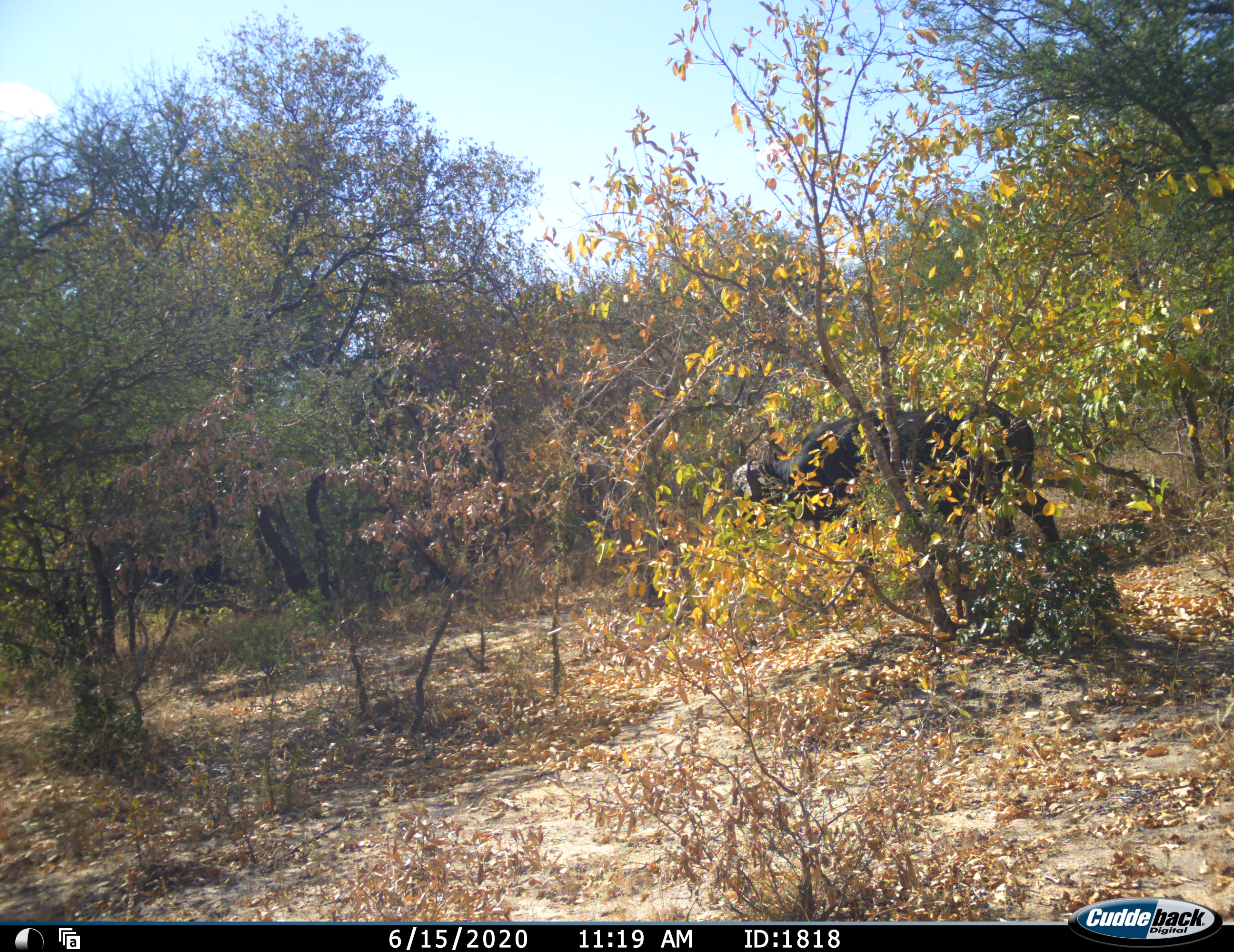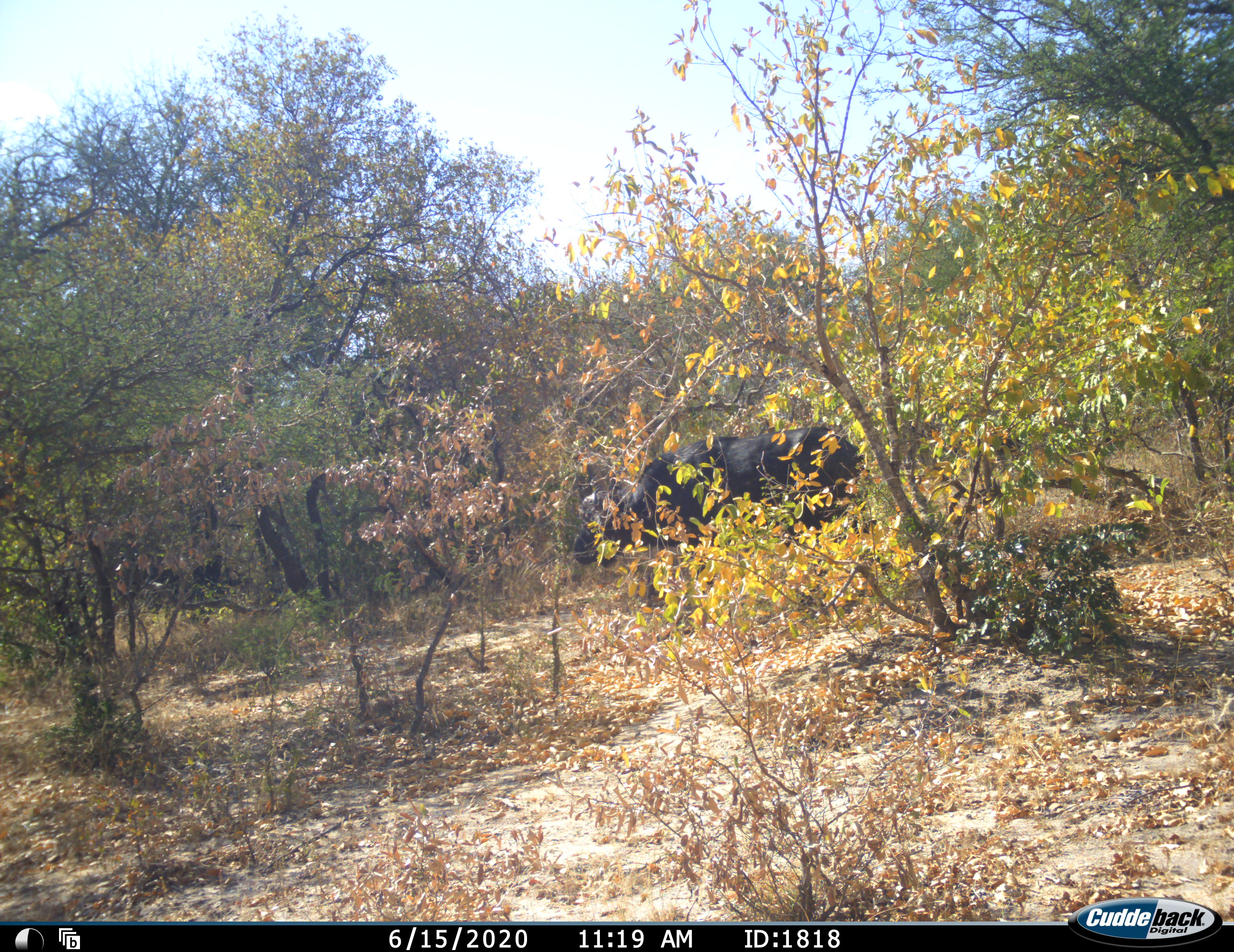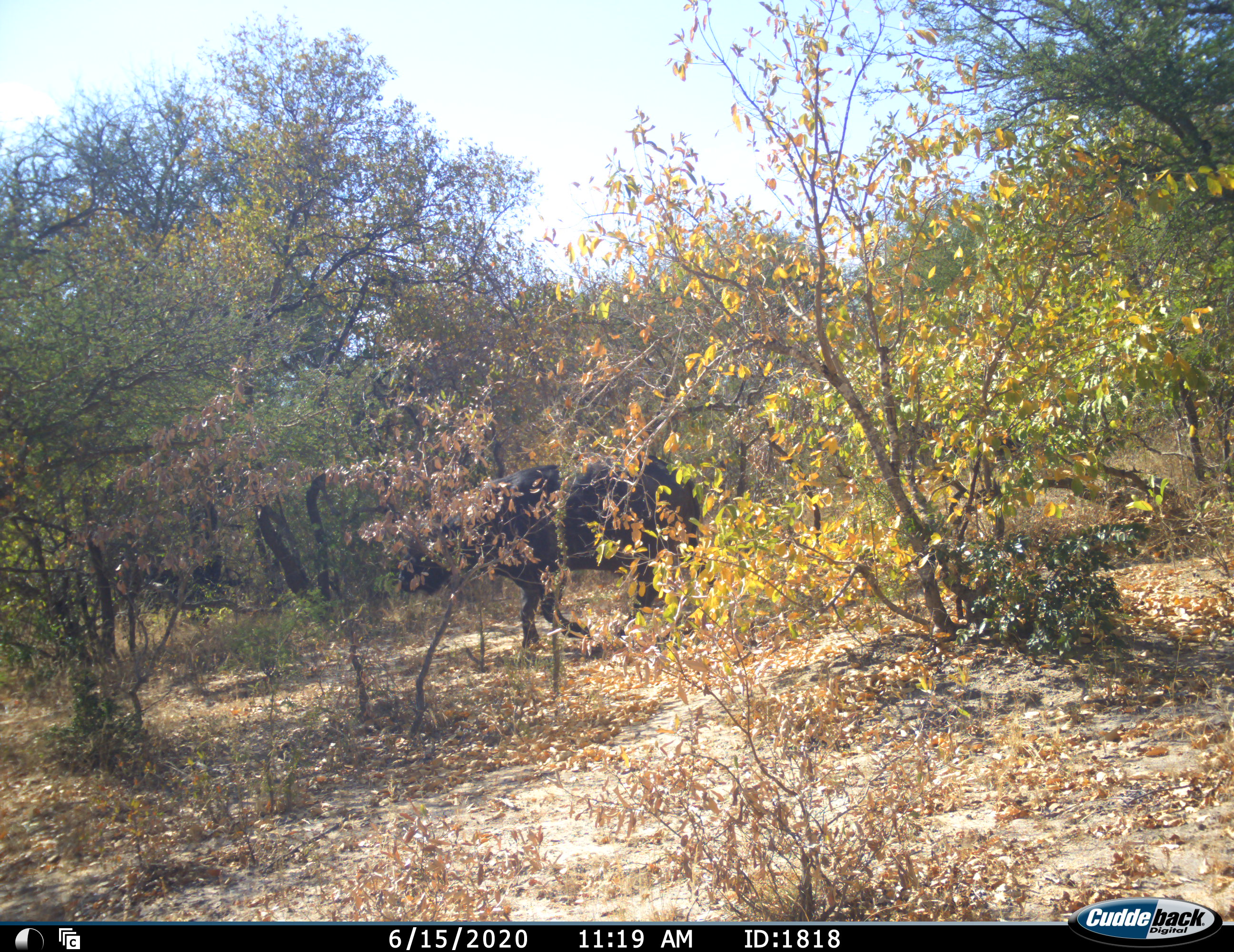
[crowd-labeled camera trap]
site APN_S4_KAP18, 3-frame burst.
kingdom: Animalia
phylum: Chordata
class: Mammalia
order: Artiodactyla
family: Bovidae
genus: Syncerus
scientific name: Syncerus caffer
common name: african buffalo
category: buffalo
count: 1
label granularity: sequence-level